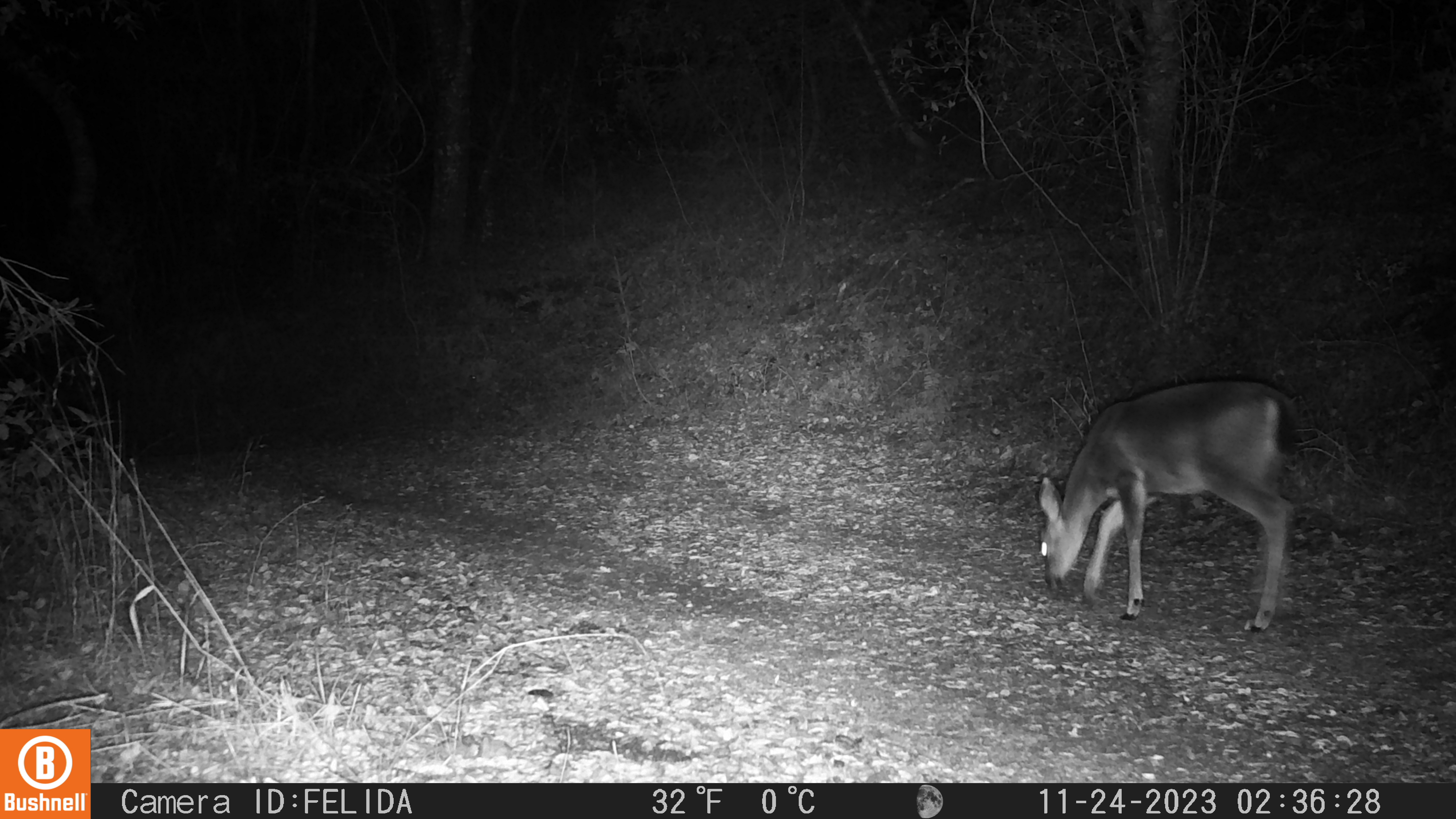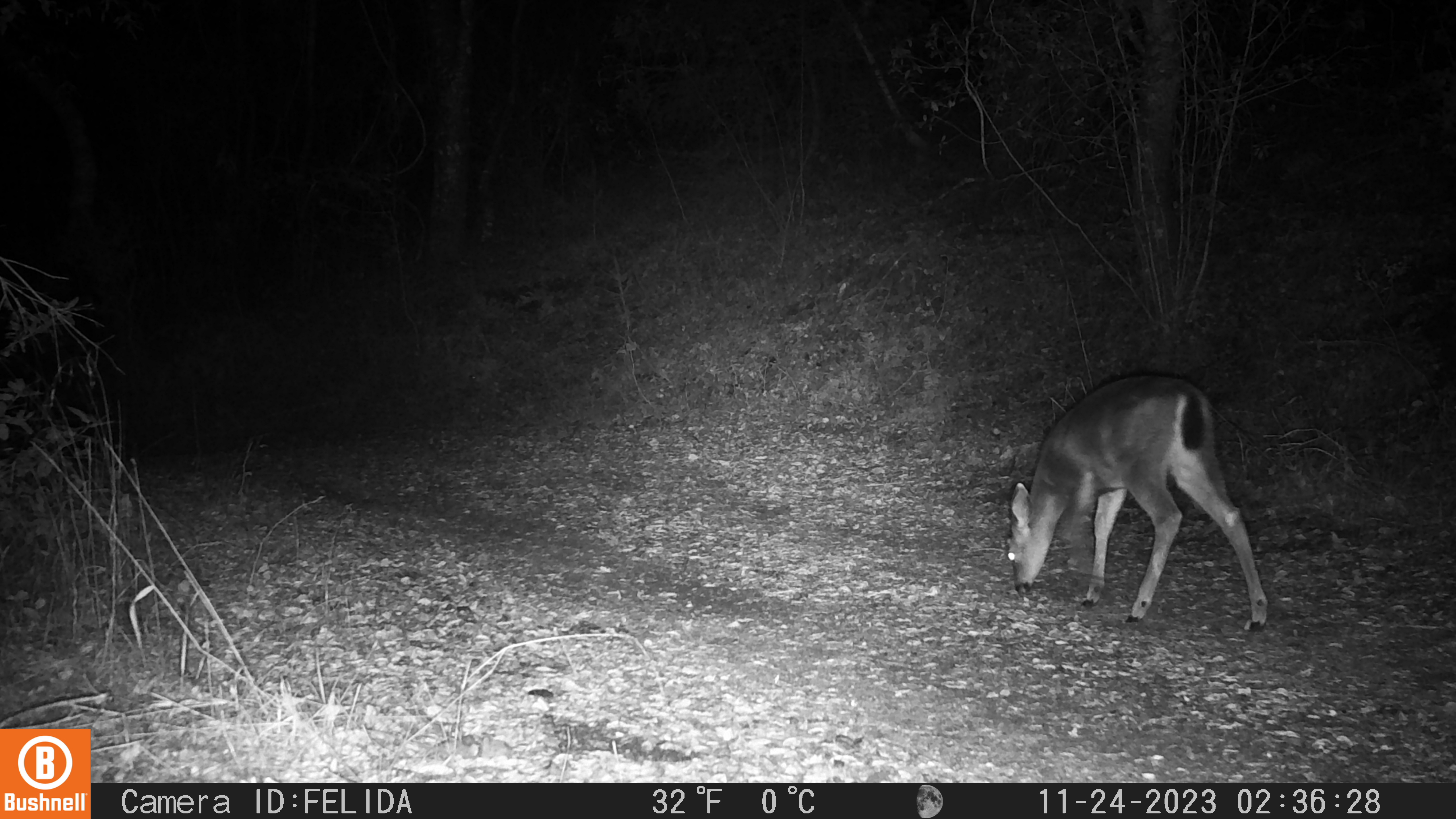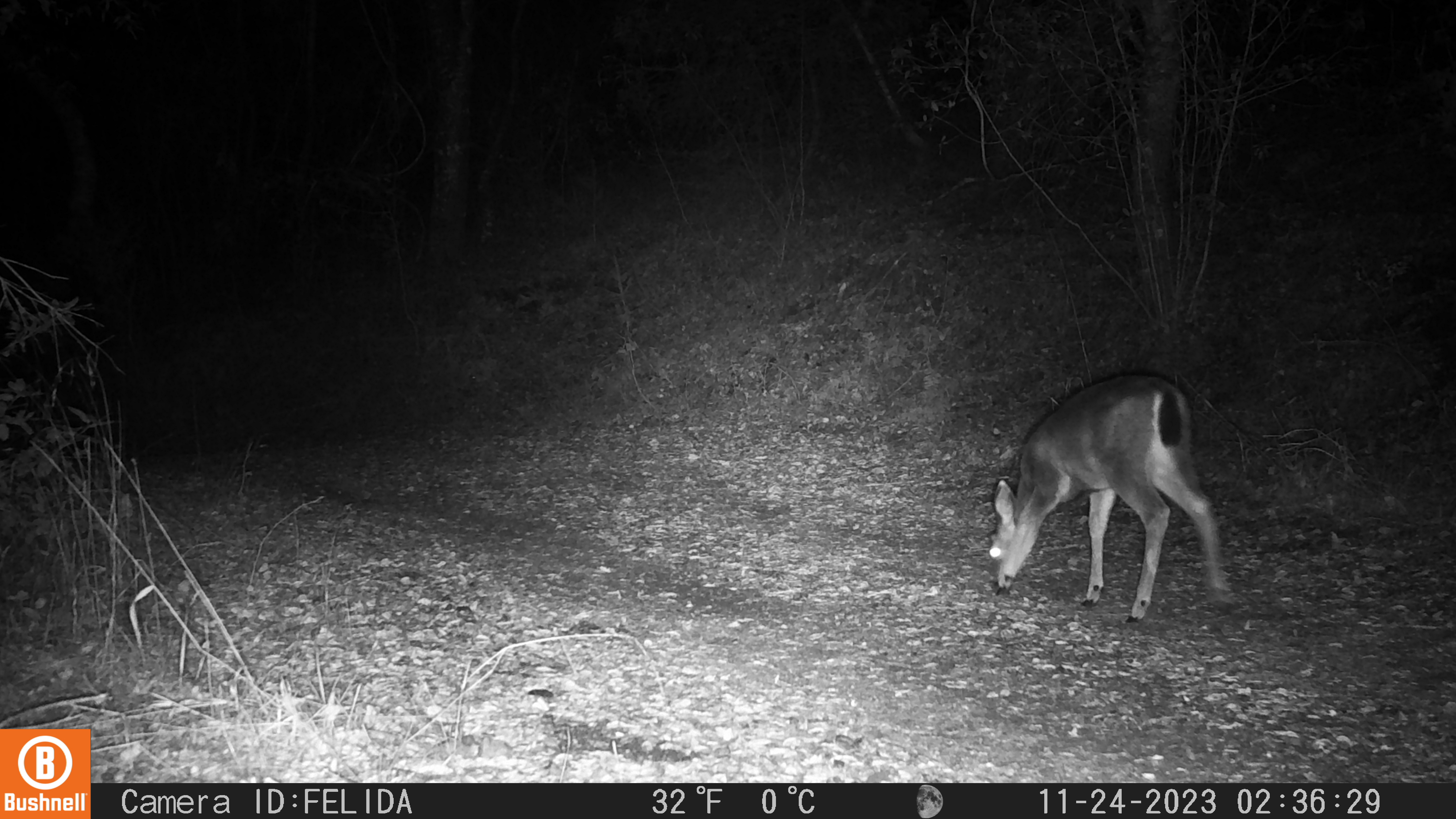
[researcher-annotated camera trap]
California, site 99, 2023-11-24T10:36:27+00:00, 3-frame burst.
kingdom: Animalia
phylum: Chordata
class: Mammalia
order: Artiodactyla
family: Cervidae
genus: Odocoileus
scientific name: Odocoileus hemionus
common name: mule deer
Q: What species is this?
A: Mule deer (Odocoileus hemionus).